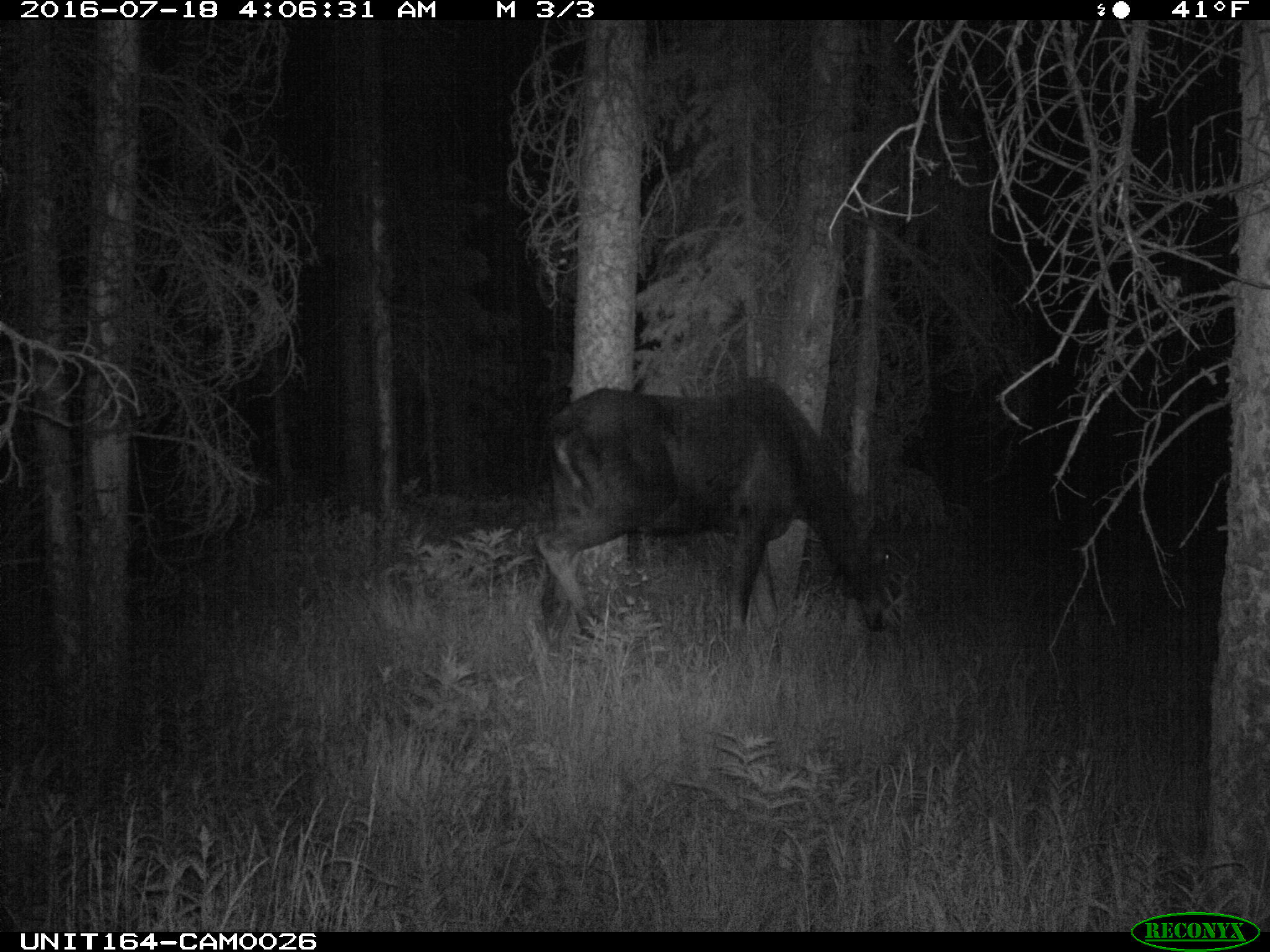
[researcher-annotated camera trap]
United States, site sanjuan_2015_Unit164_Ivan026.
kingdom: Animalia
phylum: Chordata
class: Mammalia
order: Artiodactyla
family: Cervidae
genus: Alces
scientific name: Alces alces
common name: moose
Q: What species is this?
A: Alces alces (moose).